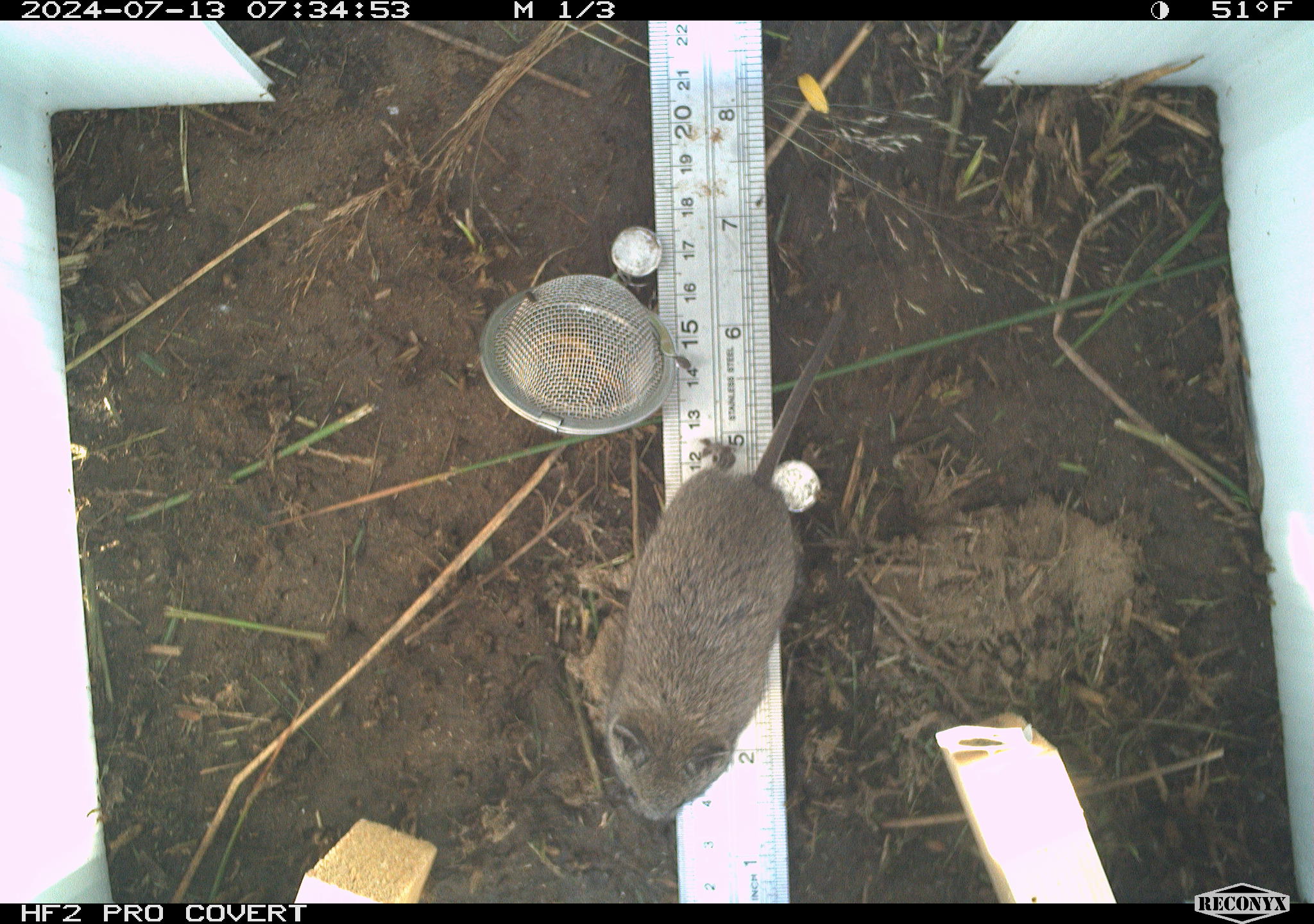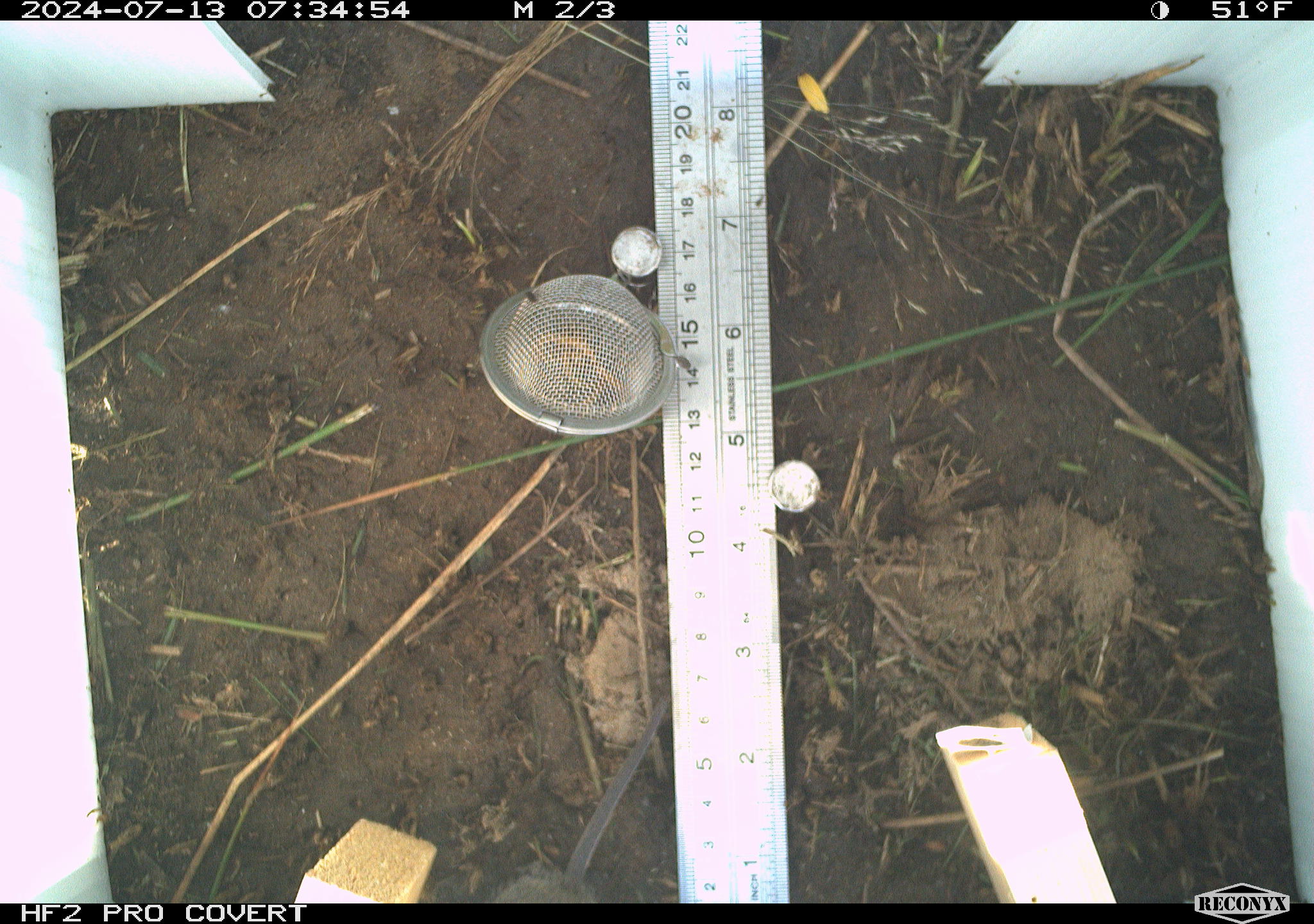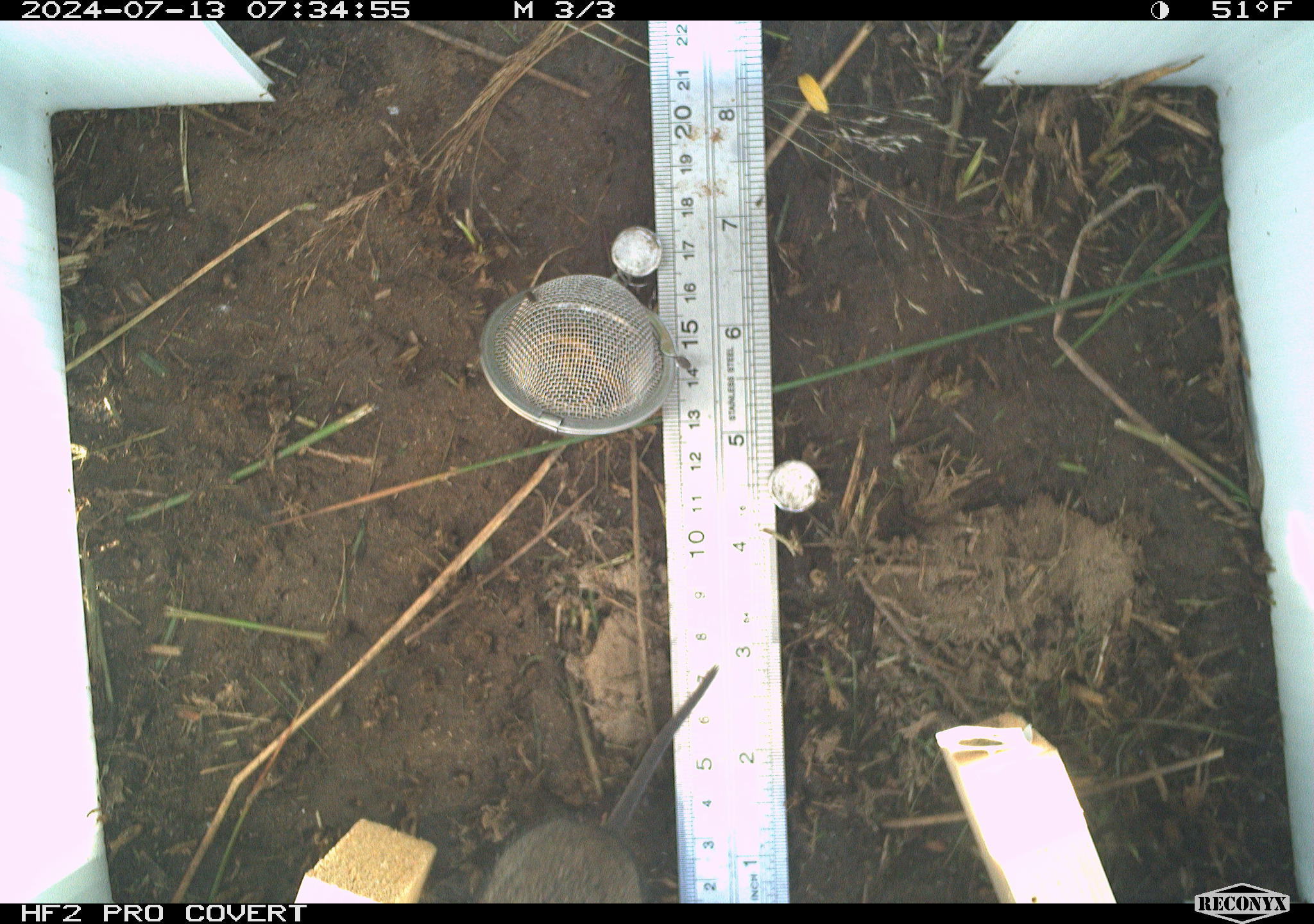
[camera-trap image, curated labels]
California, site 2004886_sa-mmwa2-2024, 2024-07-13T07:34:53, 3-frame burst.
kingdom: Animalia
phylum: Chordata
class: Mammalia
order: Rodentia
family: Cricetidae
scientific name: Arvicolinae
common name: voles, lemmings, and muskrats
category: arvicolinae subfamily